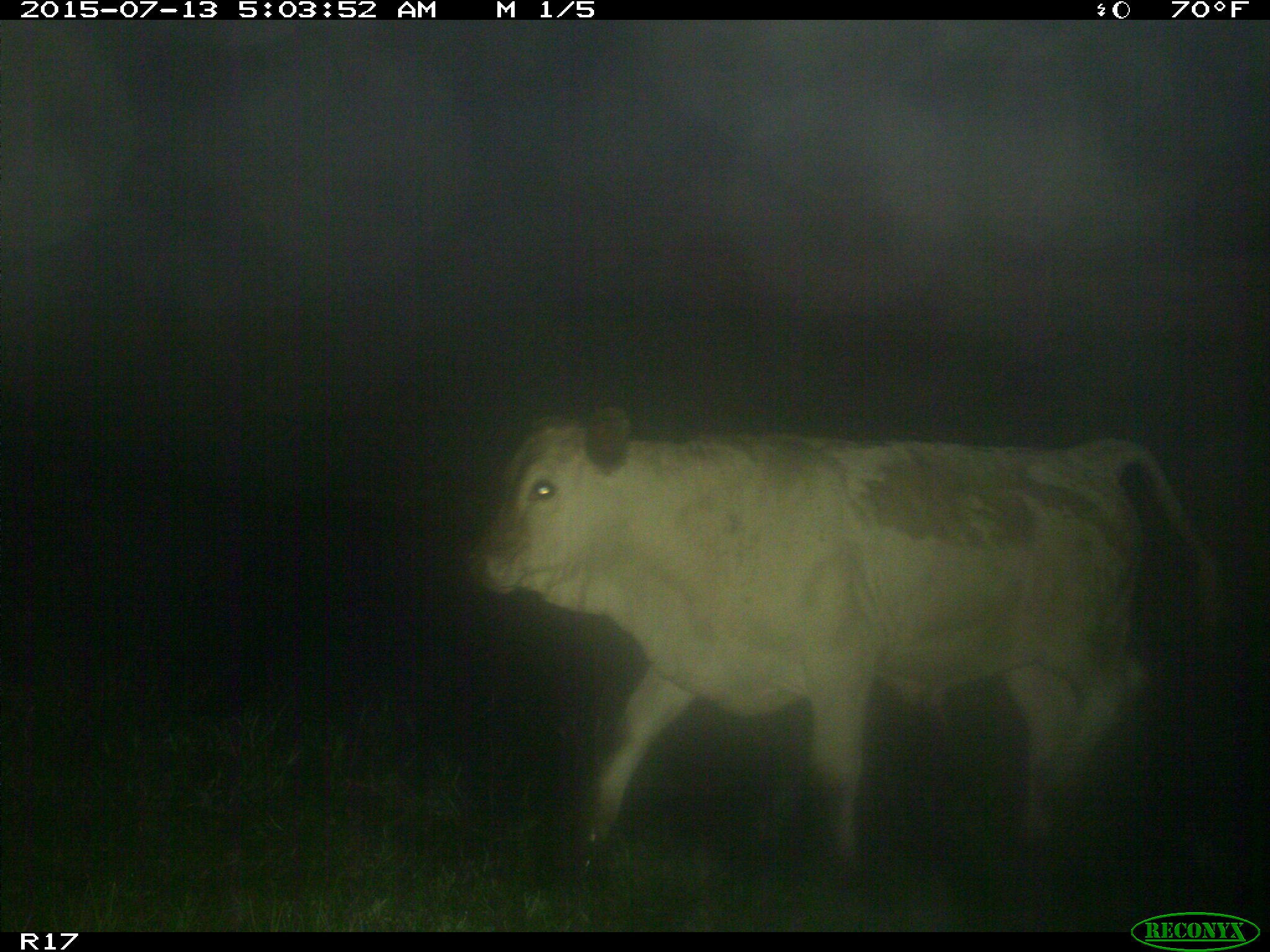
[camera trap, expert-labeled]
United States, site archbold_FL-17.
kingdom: Animalia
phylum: Chordata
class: Mammalia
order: Artiodactyla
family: Bovidae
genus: Bos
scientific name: Bos taurus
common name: domestic cow